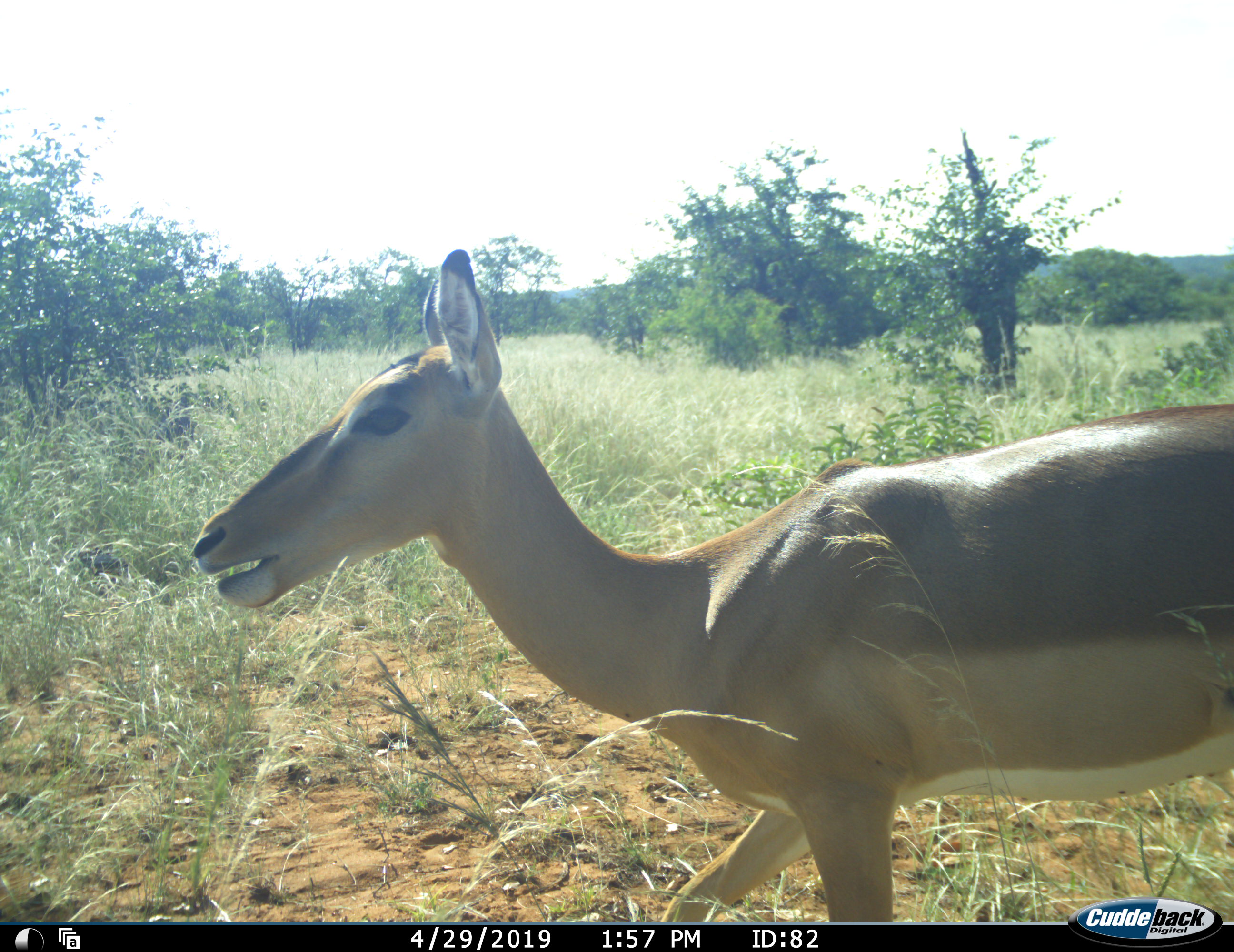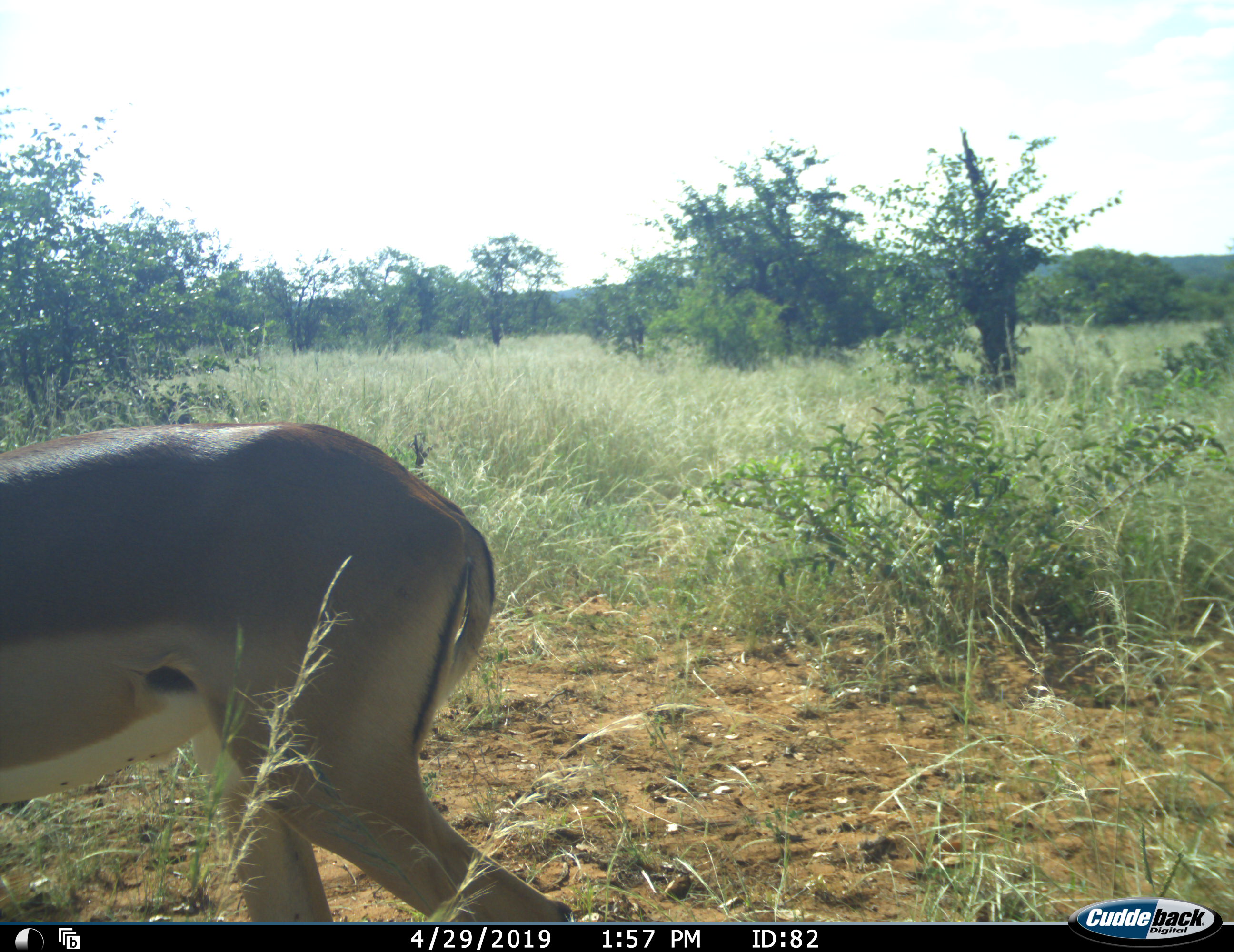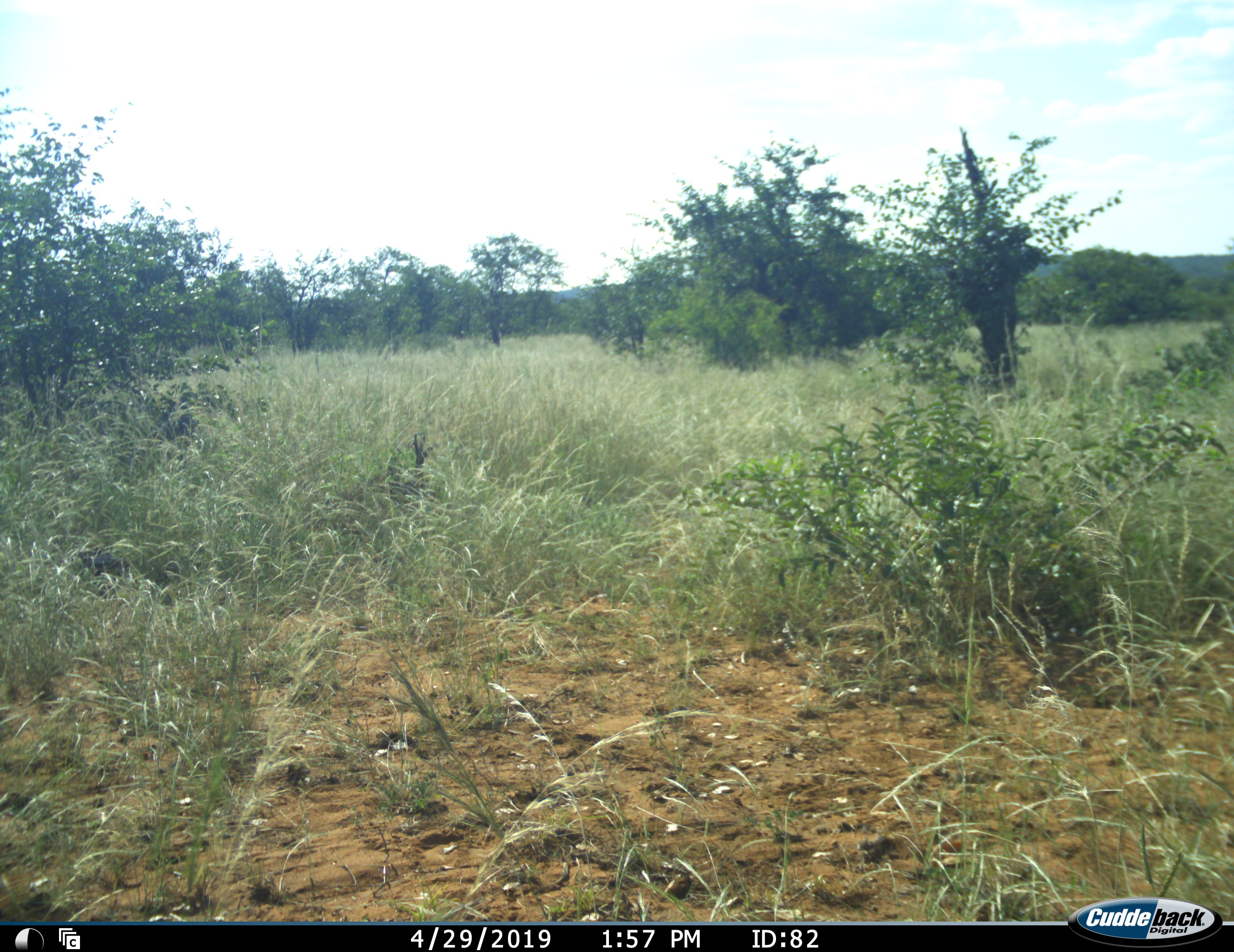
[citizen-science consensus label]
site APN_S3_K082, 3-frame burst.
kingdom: Animalia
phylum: Chordata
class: Mammalia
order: Artiodactyla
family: Bovidae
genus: Aepyceros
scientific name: Aepyceros melampus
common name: impala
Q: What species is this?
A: Impala (Aepyceros melampus).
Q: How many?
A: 1.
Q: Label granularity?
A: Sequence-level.